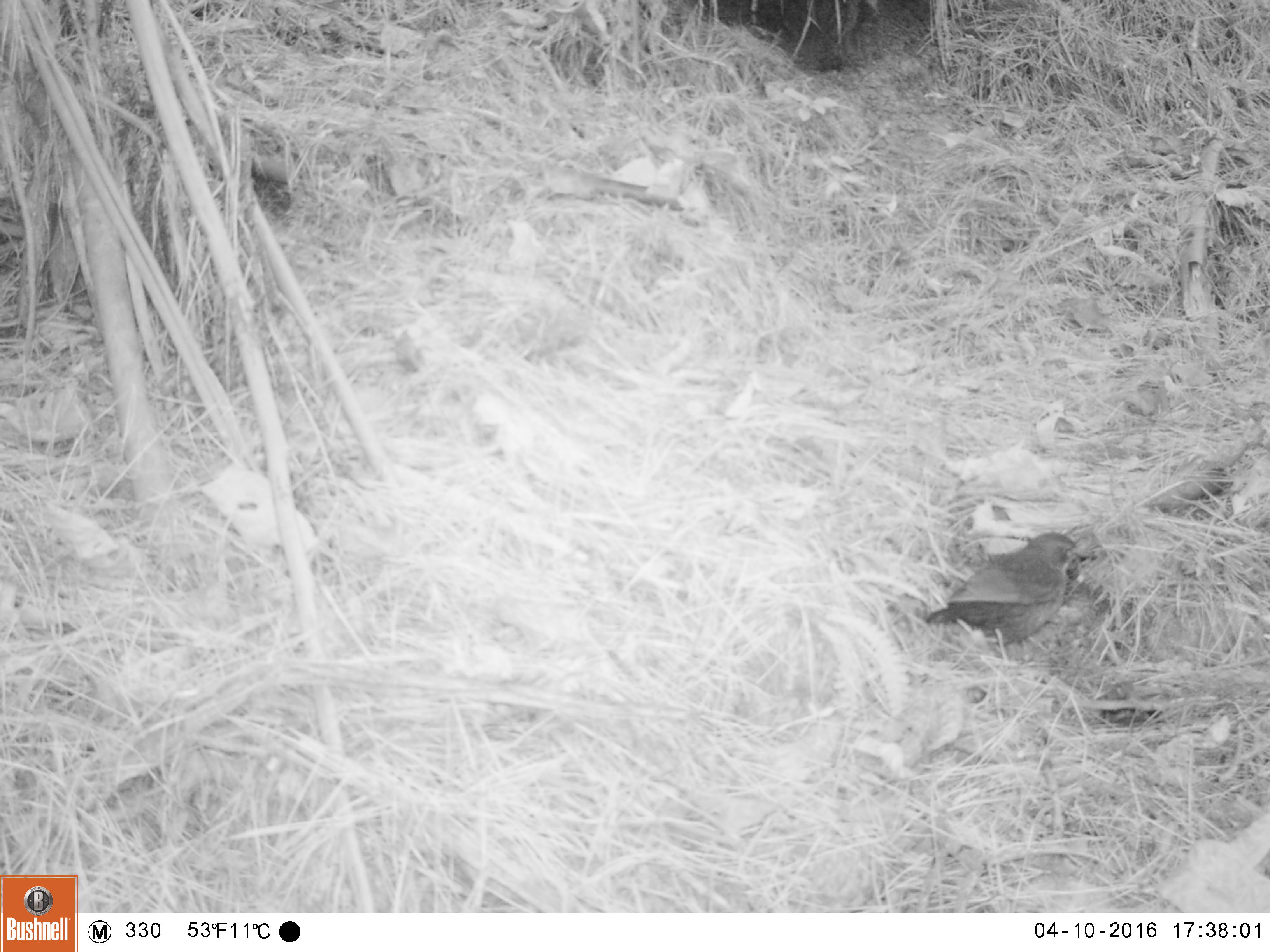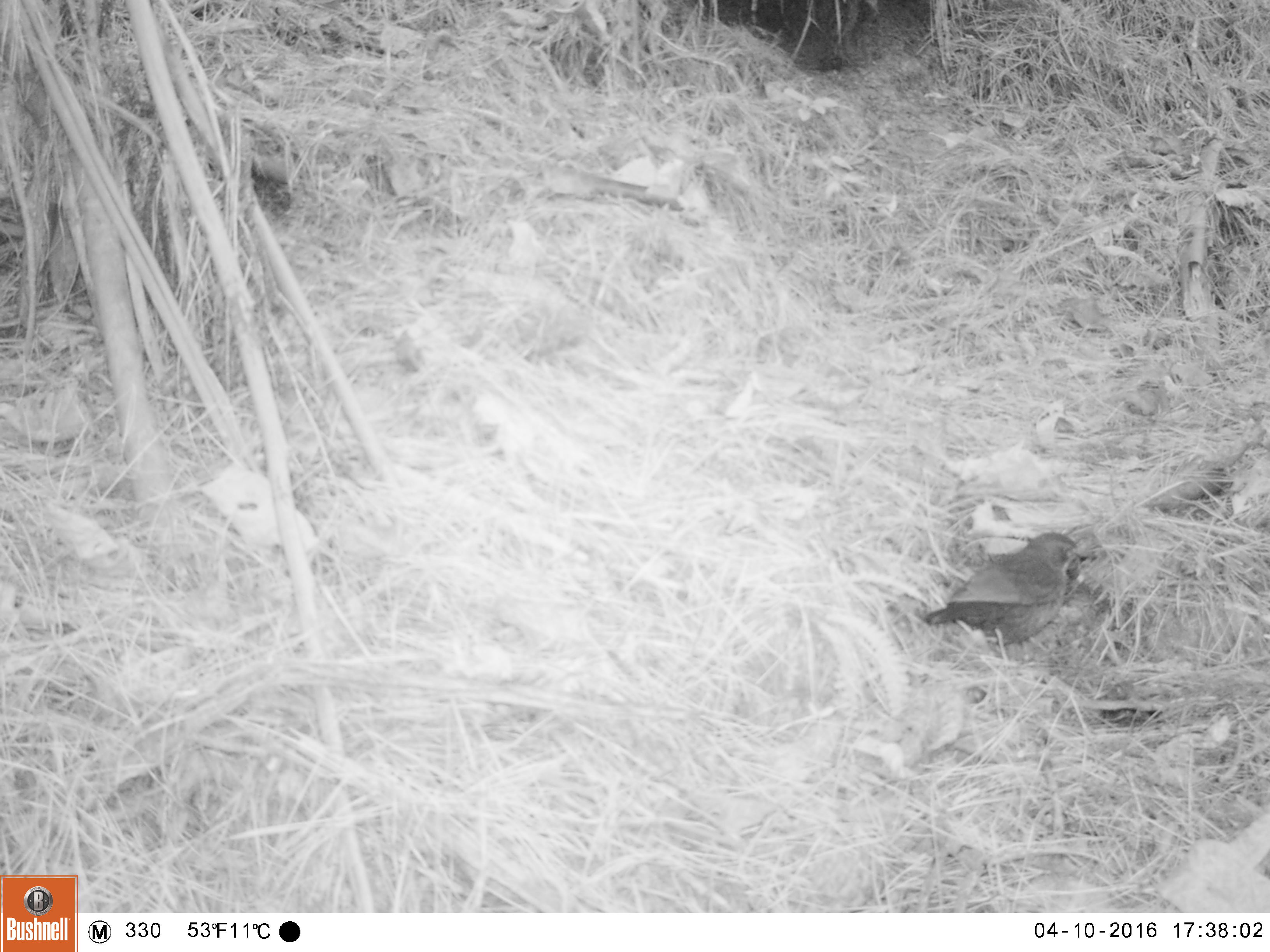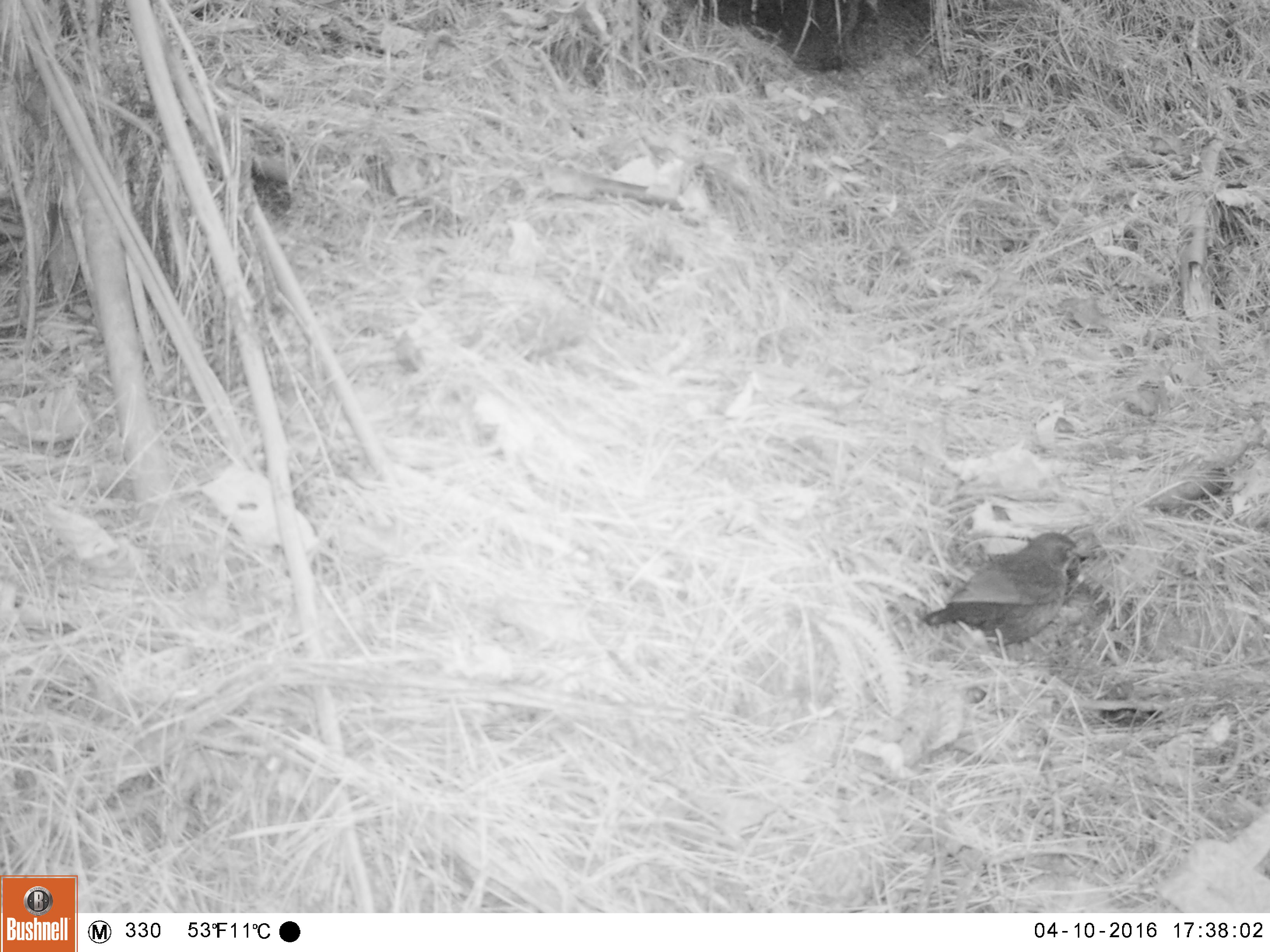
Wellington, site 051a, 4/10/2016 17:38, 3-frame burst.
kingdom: Animalia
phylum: Chordata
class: Aves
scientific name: Aves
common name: bird